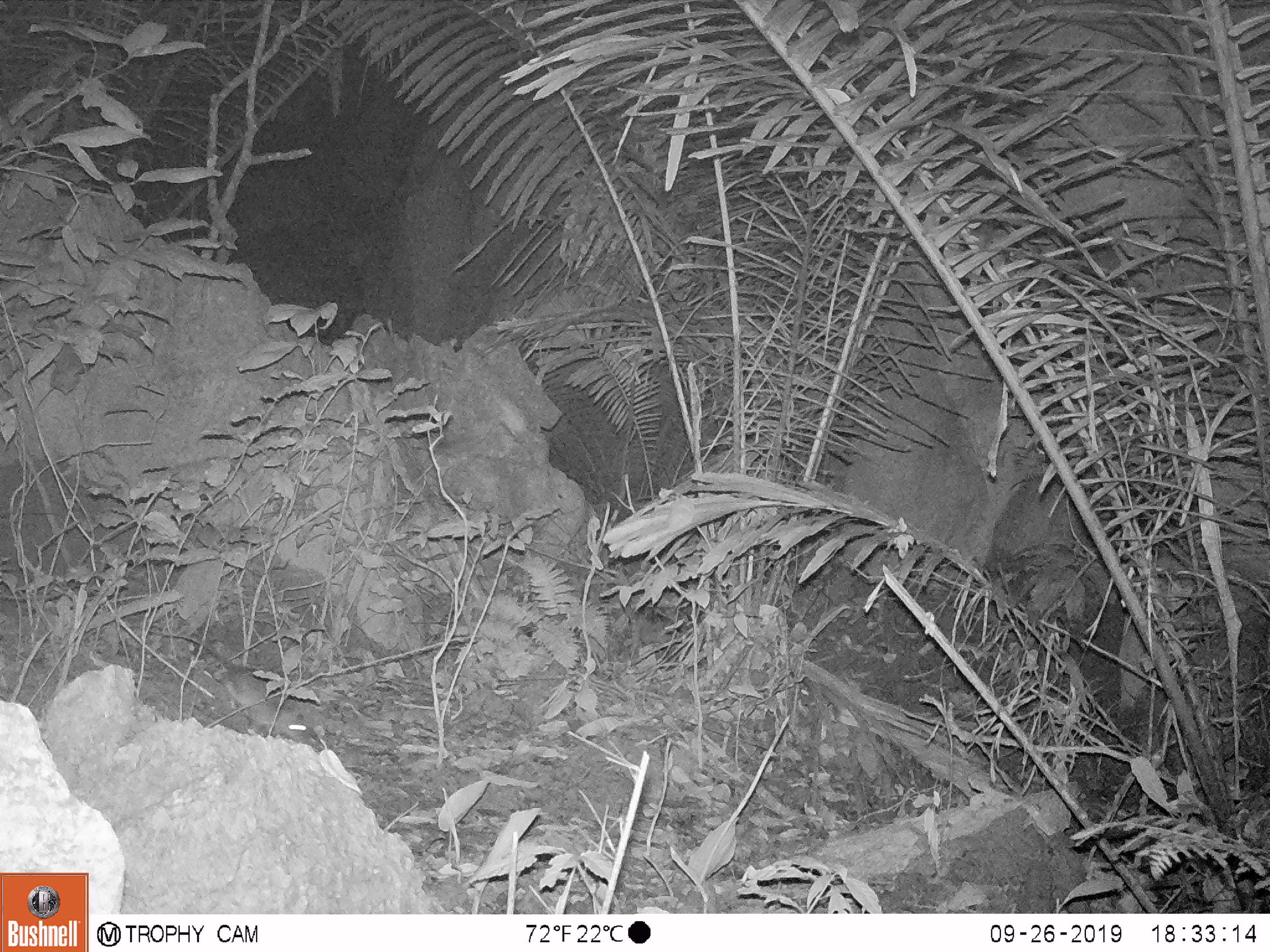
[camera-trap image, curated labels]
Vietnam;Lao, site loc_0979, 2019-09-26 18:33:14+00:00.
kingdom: Animalia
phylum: Chordata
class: Mammalia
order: Rodentia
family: Muridae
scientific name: Muridae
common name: old-world mice and rats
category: unidentified murid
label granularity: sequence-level